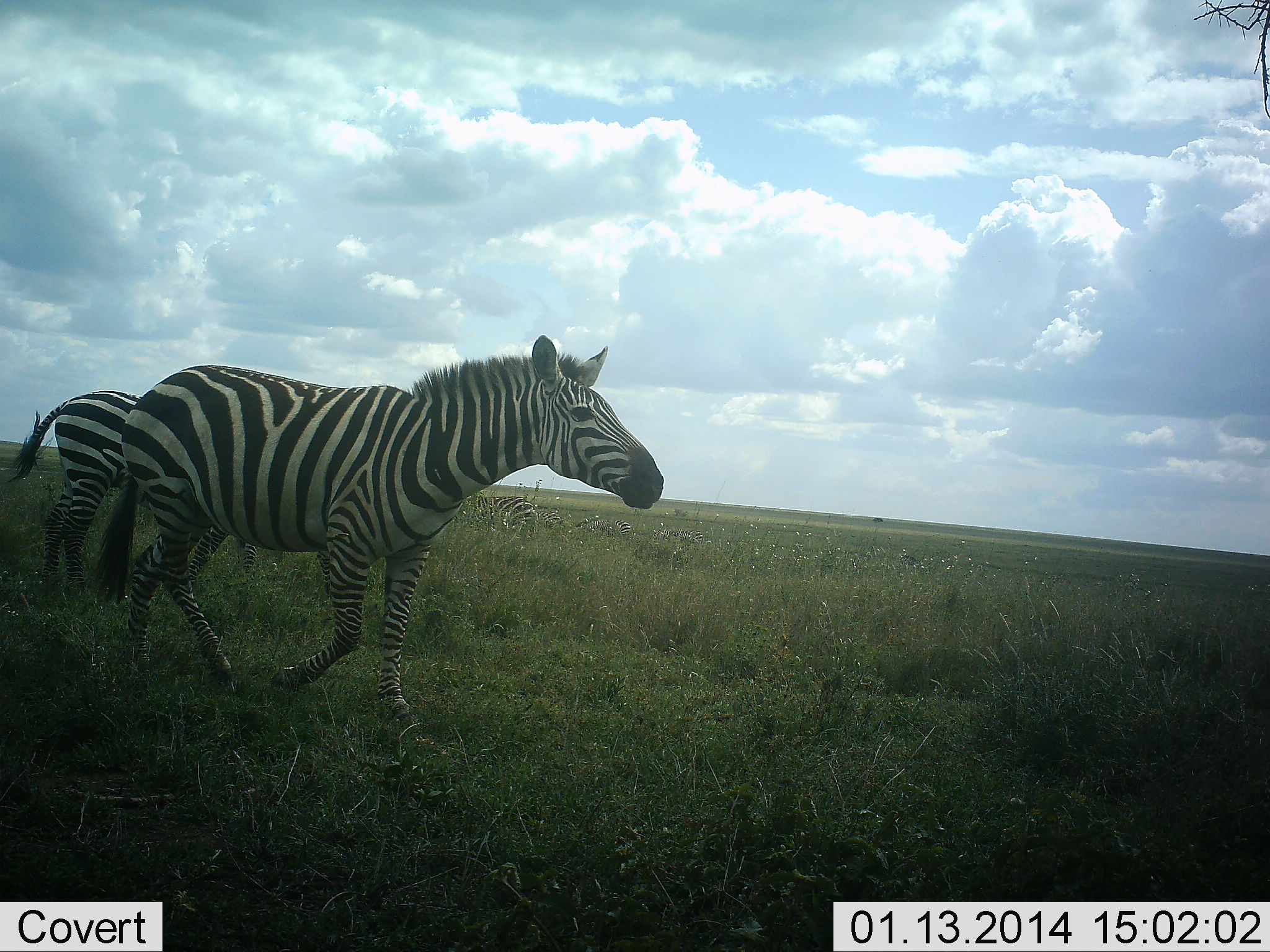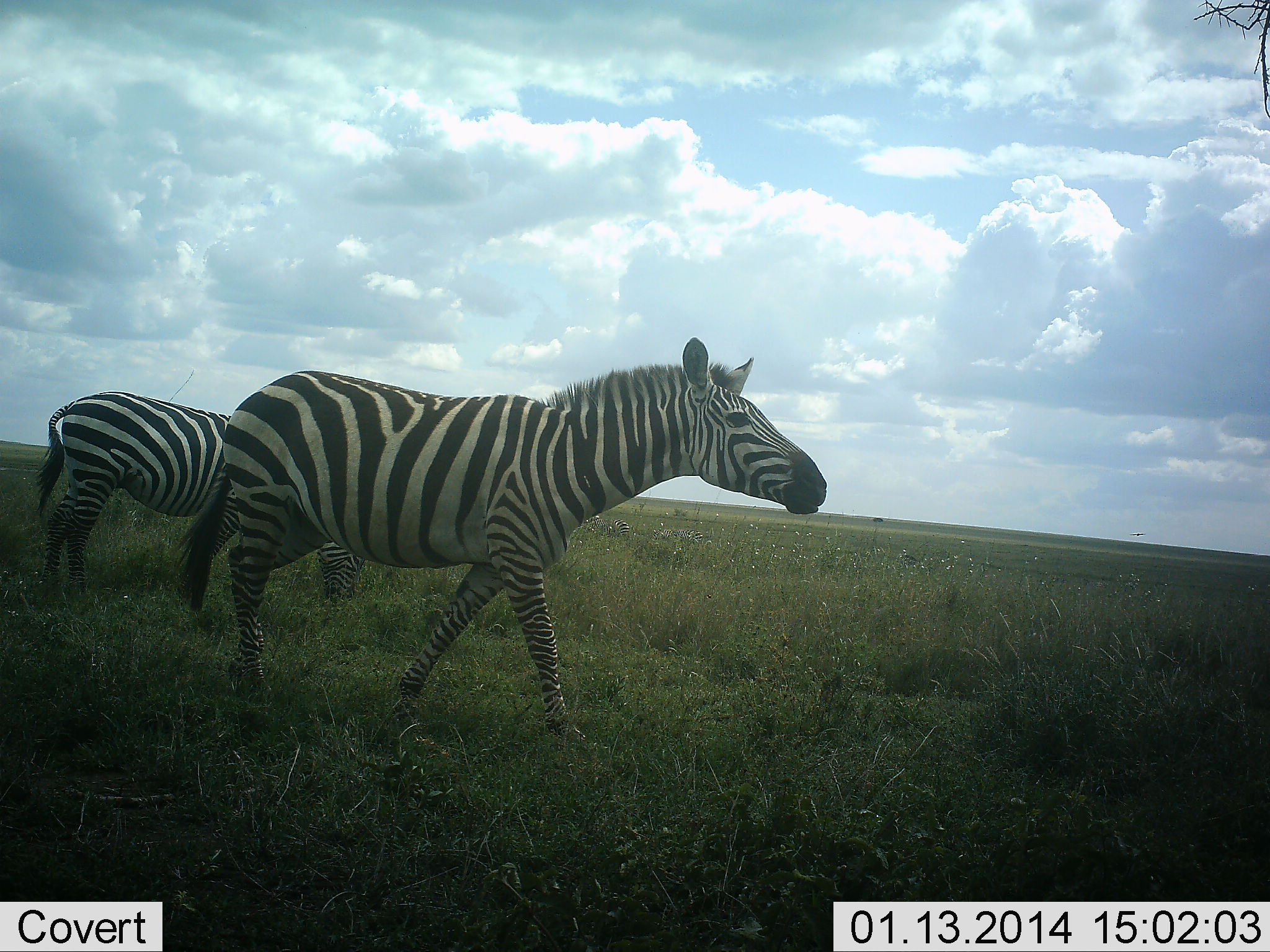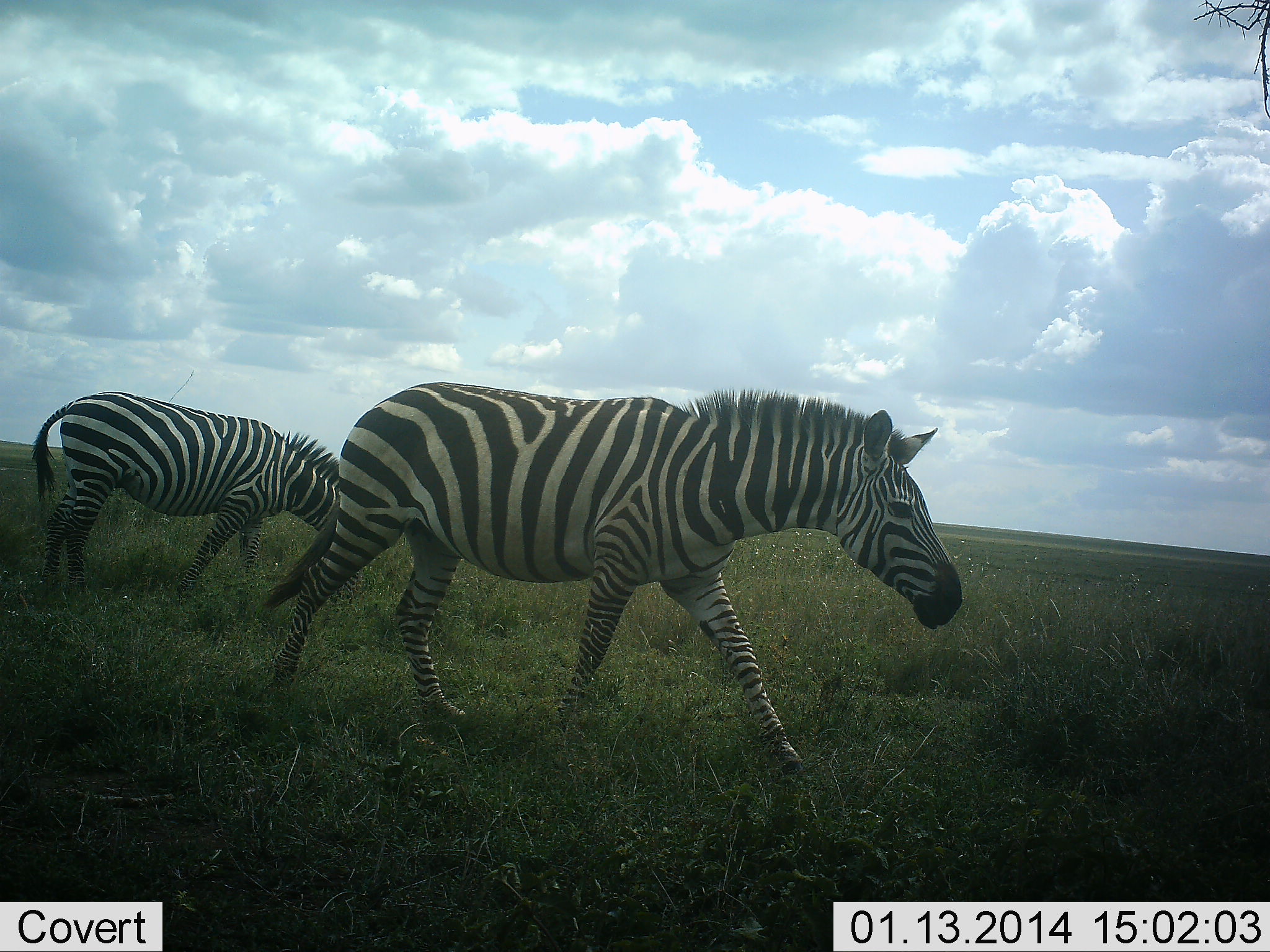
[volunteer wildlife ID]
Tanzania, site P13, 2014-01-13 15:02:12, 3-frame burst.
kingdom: Animalia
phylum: Chordata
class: Mammalia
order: Perissodactyla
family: Equidae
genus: Equus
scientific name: Equus quagga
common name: plains zebra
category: zebra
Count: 2.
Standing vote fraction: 30%.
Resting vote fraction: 0%.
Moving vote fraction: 100%.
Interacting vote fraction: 0%.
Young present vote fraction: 0%.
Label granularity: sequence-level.